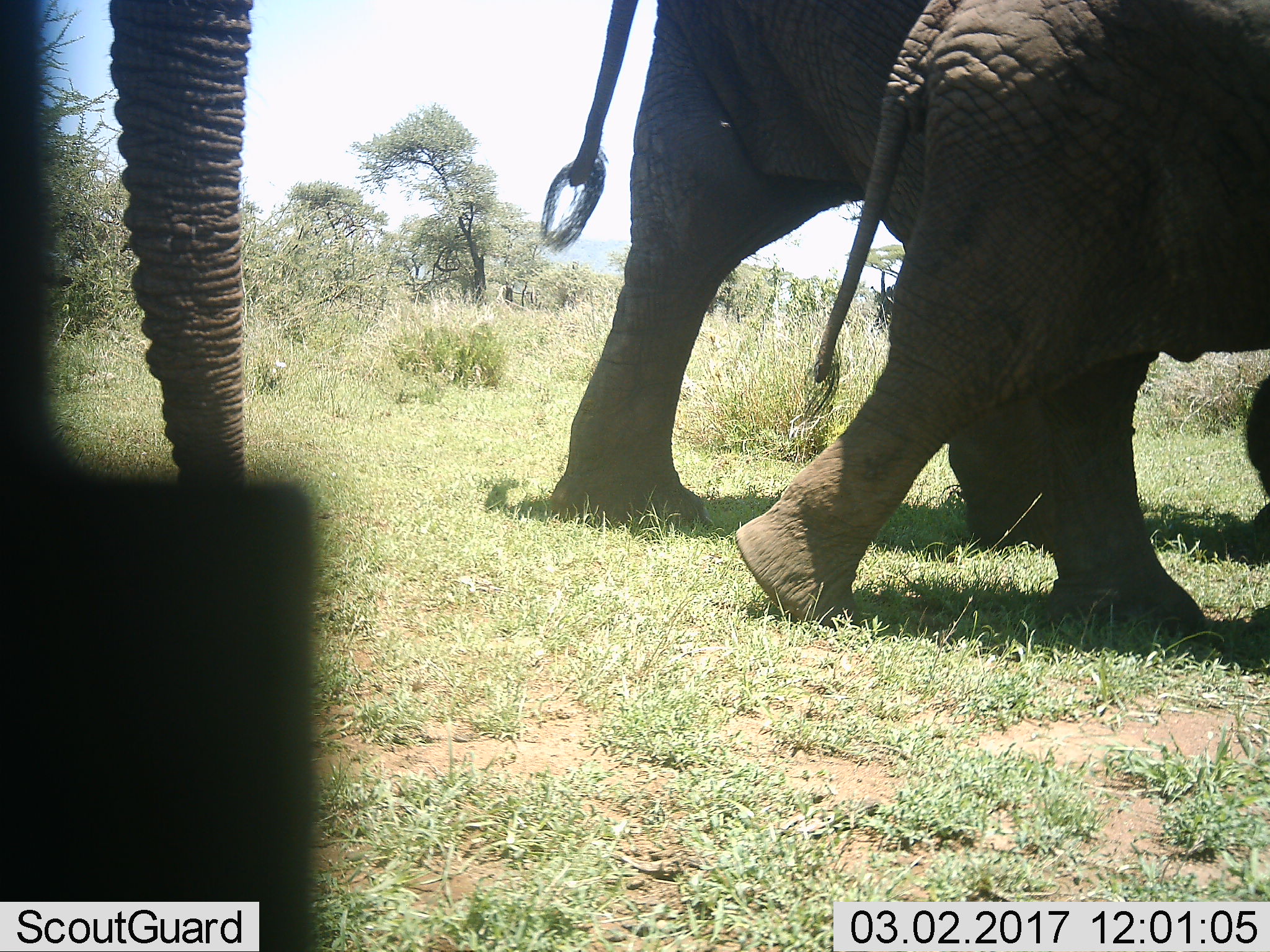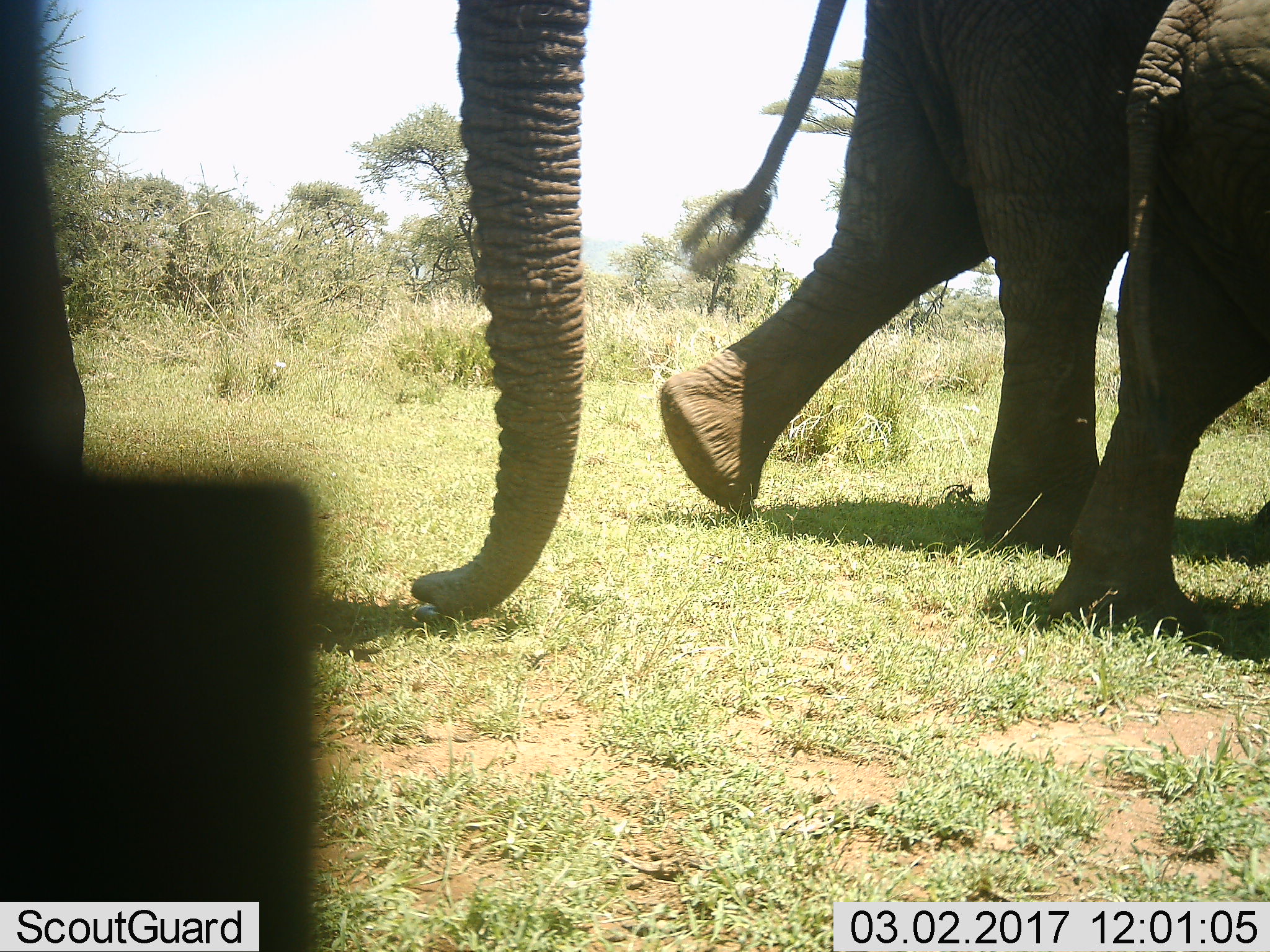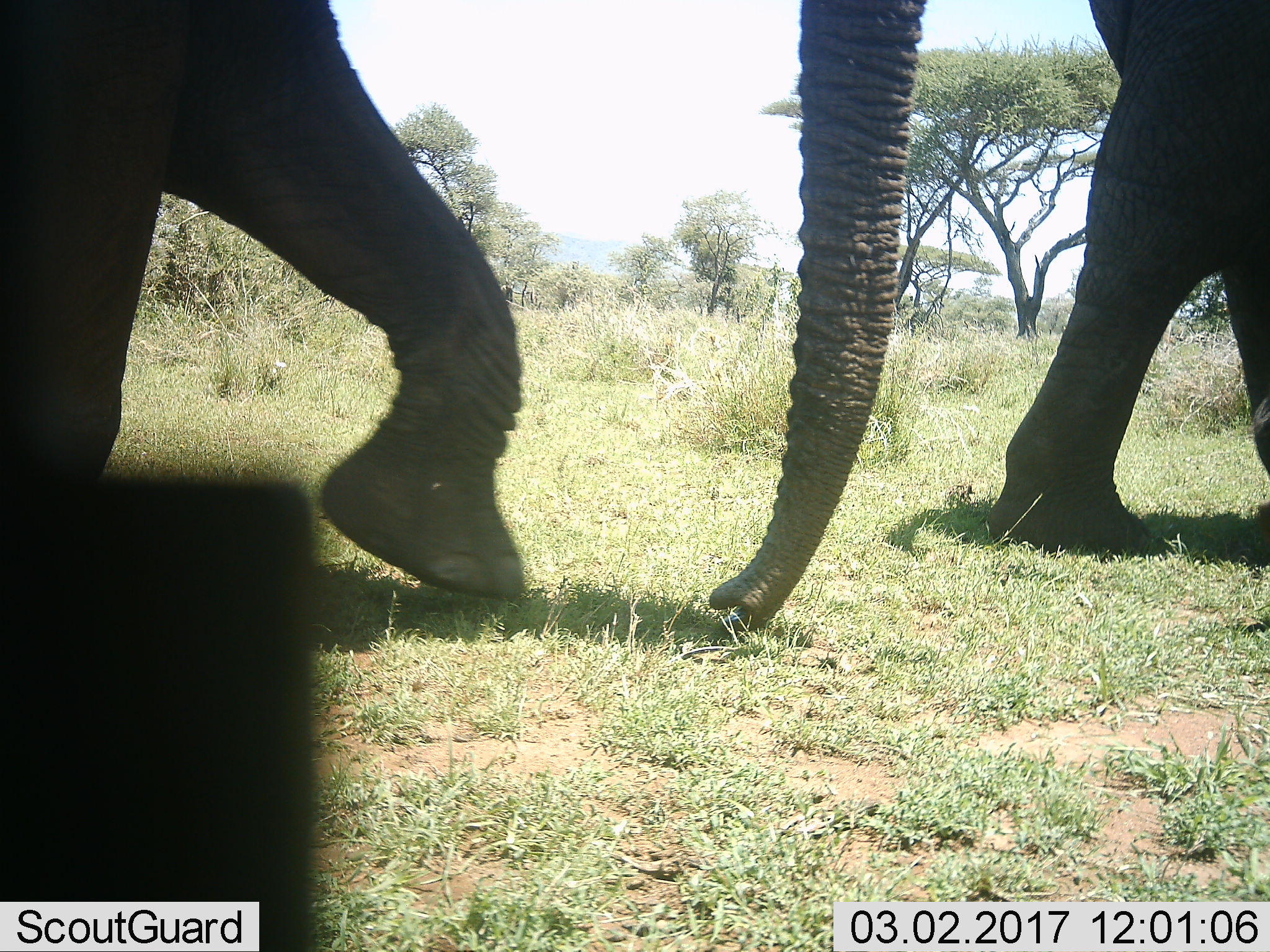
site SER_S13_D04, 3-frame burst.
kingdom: Animalia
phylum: Chordata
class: Mammalia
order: Proboscidea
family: Elephantidae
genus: Loxodonta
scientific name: Loxodonta africana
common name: african bush elephant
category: elephant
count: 3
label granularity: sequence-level